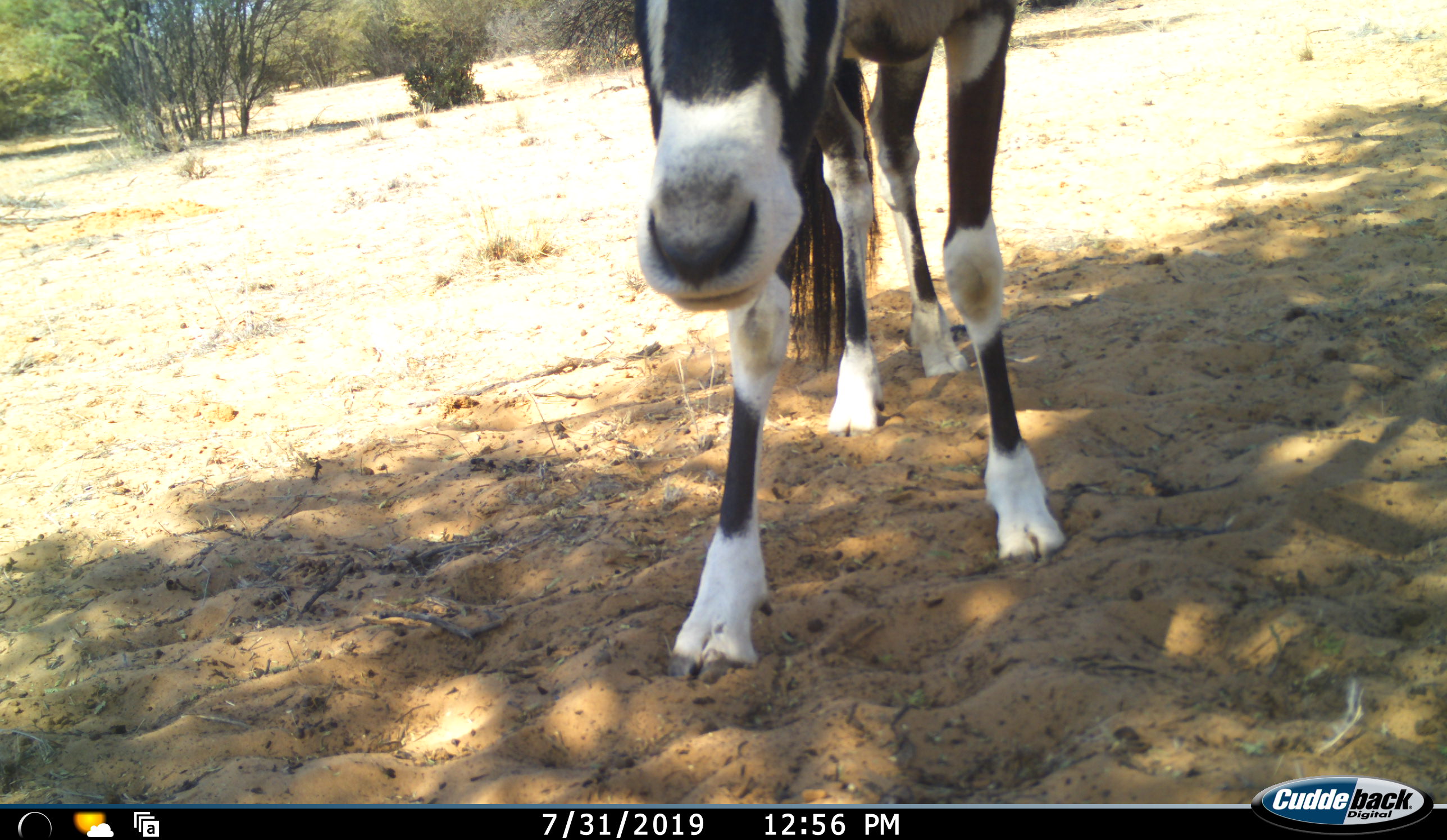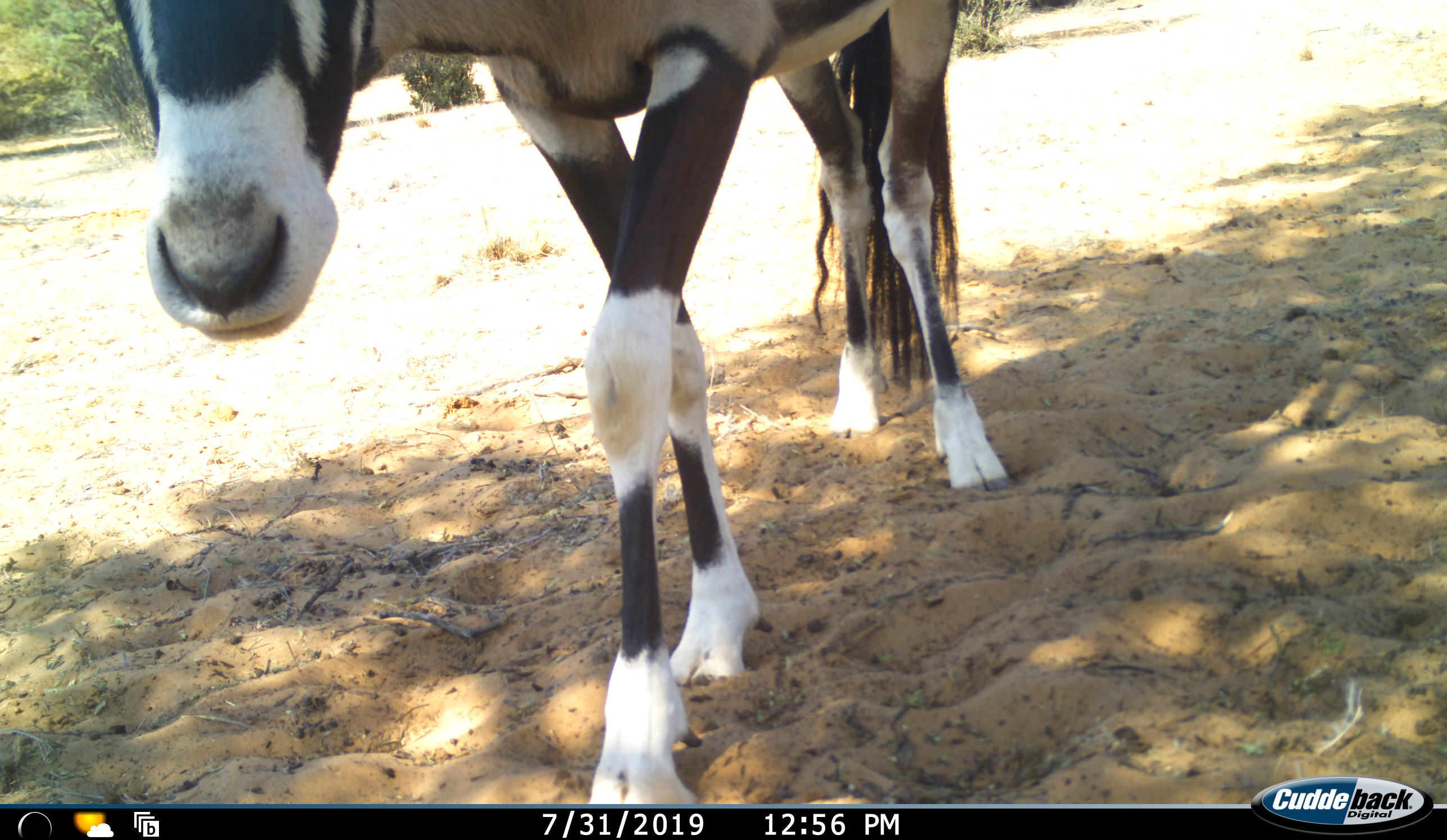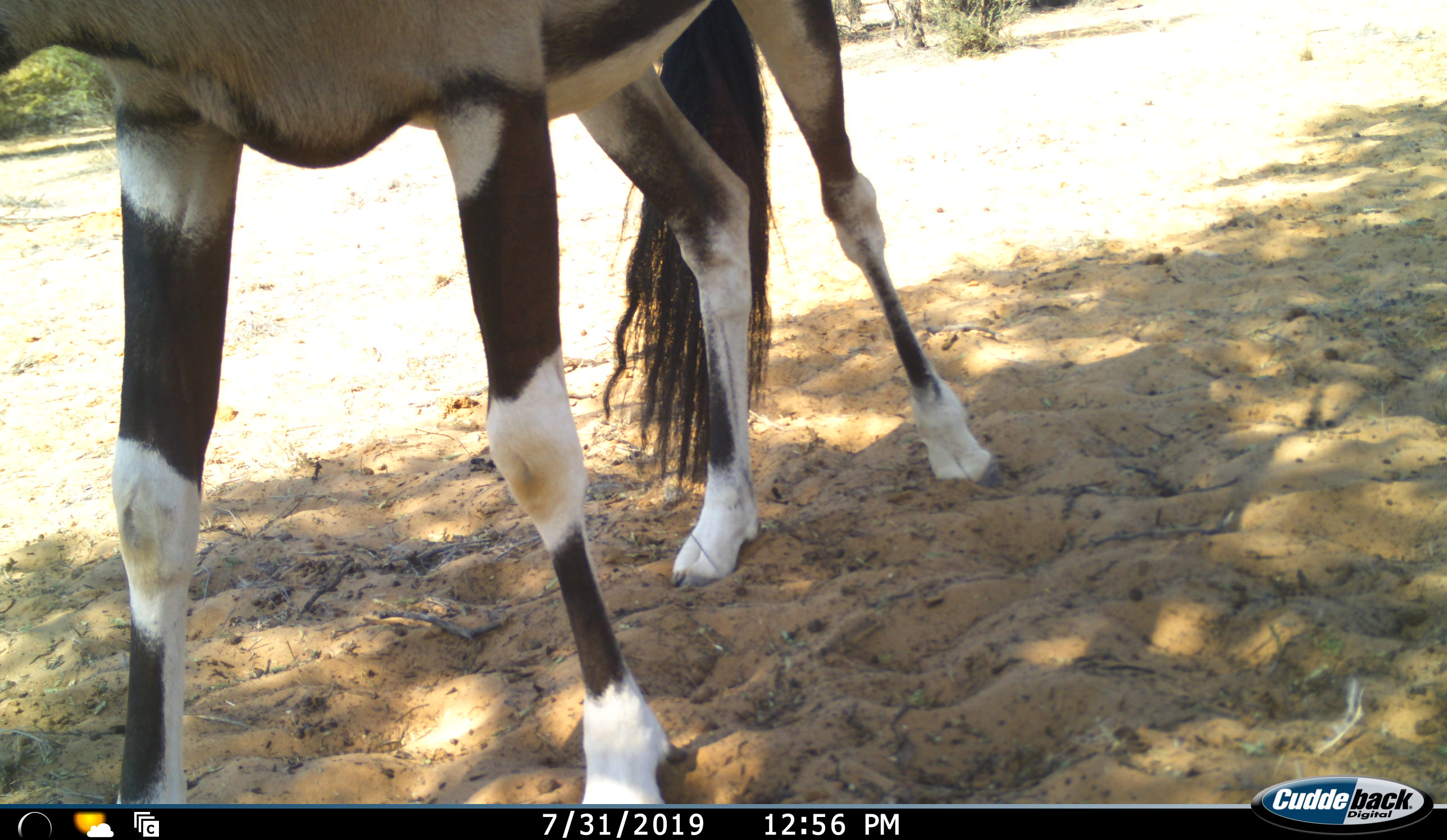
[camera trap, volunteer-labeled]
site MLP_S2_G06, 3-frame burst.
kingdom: Animalia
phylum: Chordata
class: Mammalia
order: Artiodactyla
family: Bovidae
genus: Oryx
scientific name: Oryx gazella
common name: gemsbok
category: oryx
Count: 1.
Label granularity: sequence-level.